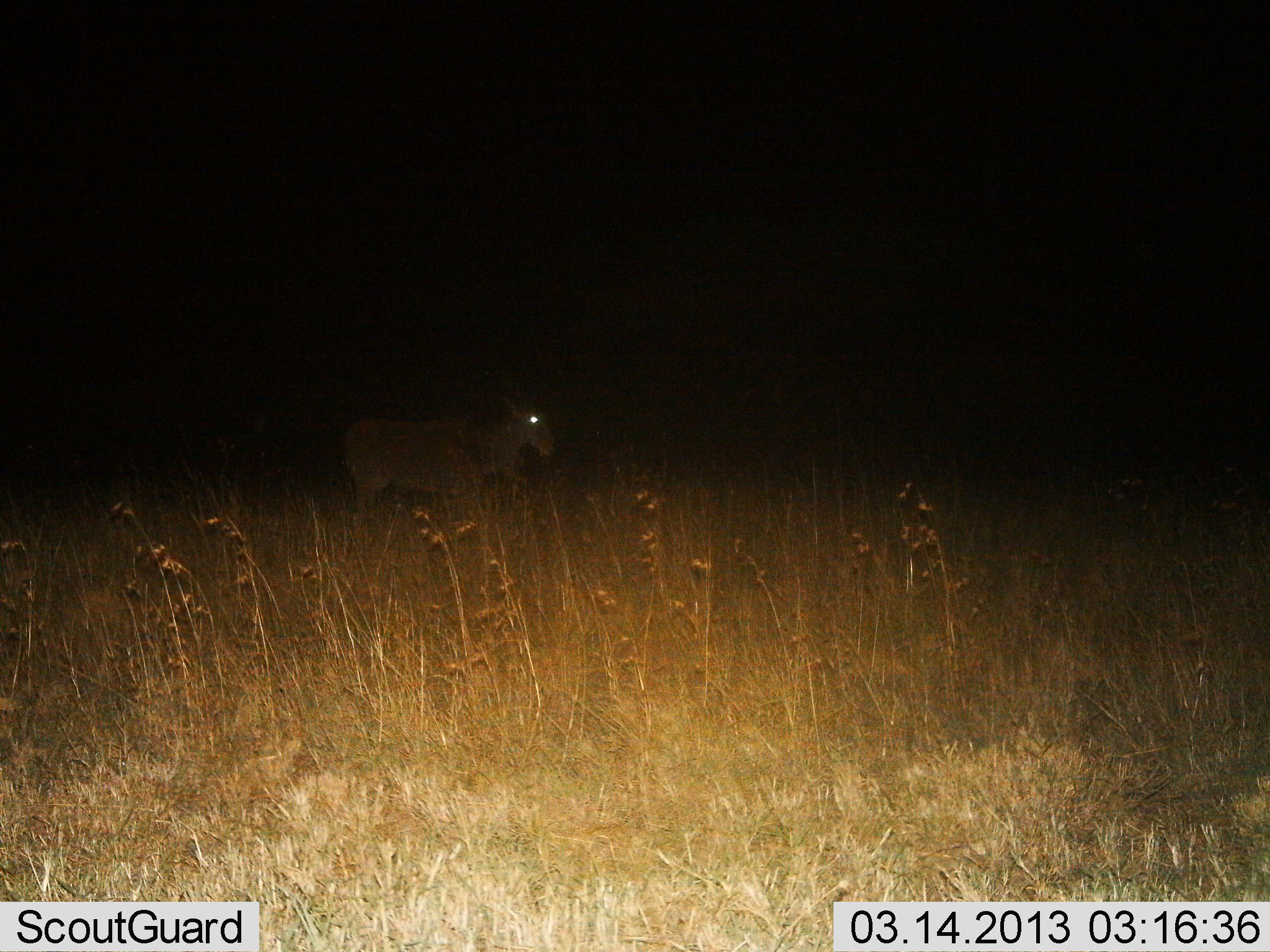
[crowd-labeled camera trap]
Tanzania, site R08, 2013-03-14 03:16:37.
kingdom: Animalia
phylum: Chordata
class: Mammalia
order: Artiodactyla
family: Bovidae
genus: Alcelaphus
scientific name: Alcelaphus buselaphus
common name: hartebeest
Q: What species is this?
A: Hartebeest (Alcelaphus buselaphus).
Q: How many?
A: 1.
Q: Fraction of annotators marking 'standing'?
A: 38%.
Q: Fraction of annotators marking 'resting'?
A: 0%.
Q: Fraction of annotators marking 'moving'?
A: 62%.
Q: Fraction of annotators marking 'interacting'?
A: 0%.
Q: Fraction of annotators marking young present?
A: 0%.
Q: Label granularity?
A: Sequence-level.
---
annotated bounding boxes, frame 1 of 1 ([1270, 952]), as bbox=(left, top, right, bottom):
animal: bbox=(341, 396, 554, 522)